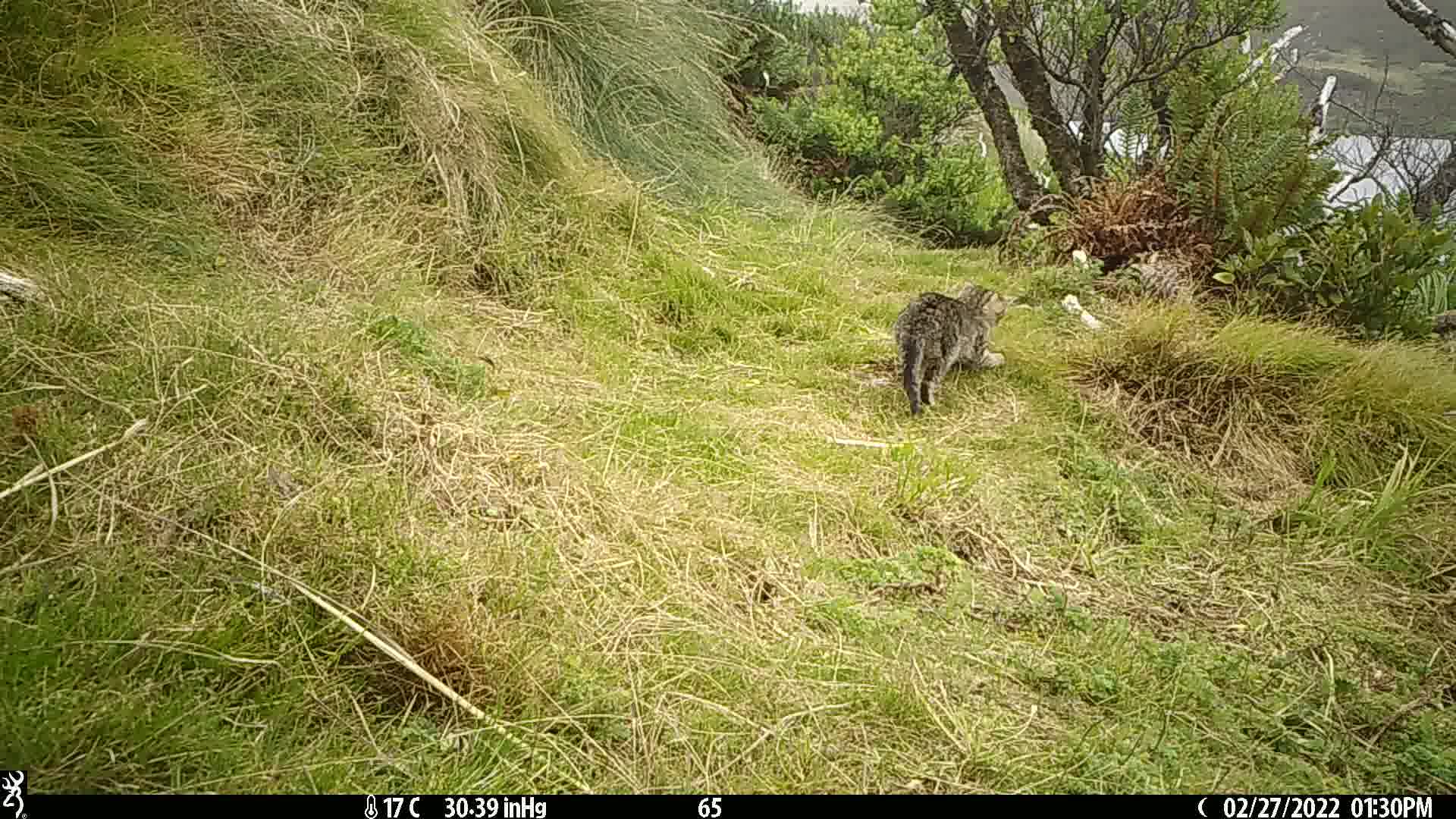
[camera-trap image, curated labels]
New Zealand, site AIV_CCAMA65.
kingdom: Animalia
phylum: Chordata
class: Mammalia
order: Carnivora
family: Felidae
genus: Felis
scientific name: Felis catus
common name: domestic cat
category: cat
Cat (domestic cat) (Felis catus).